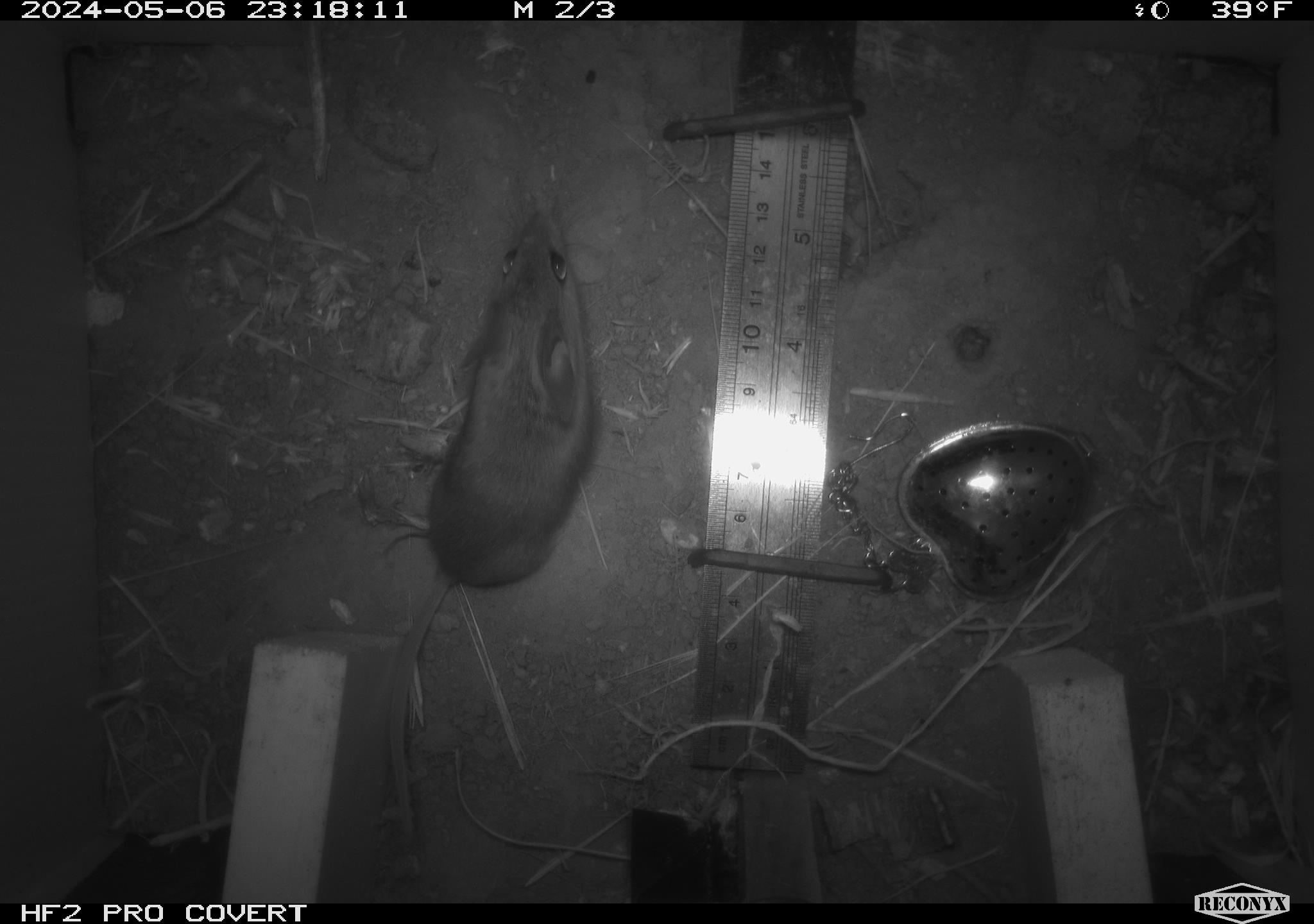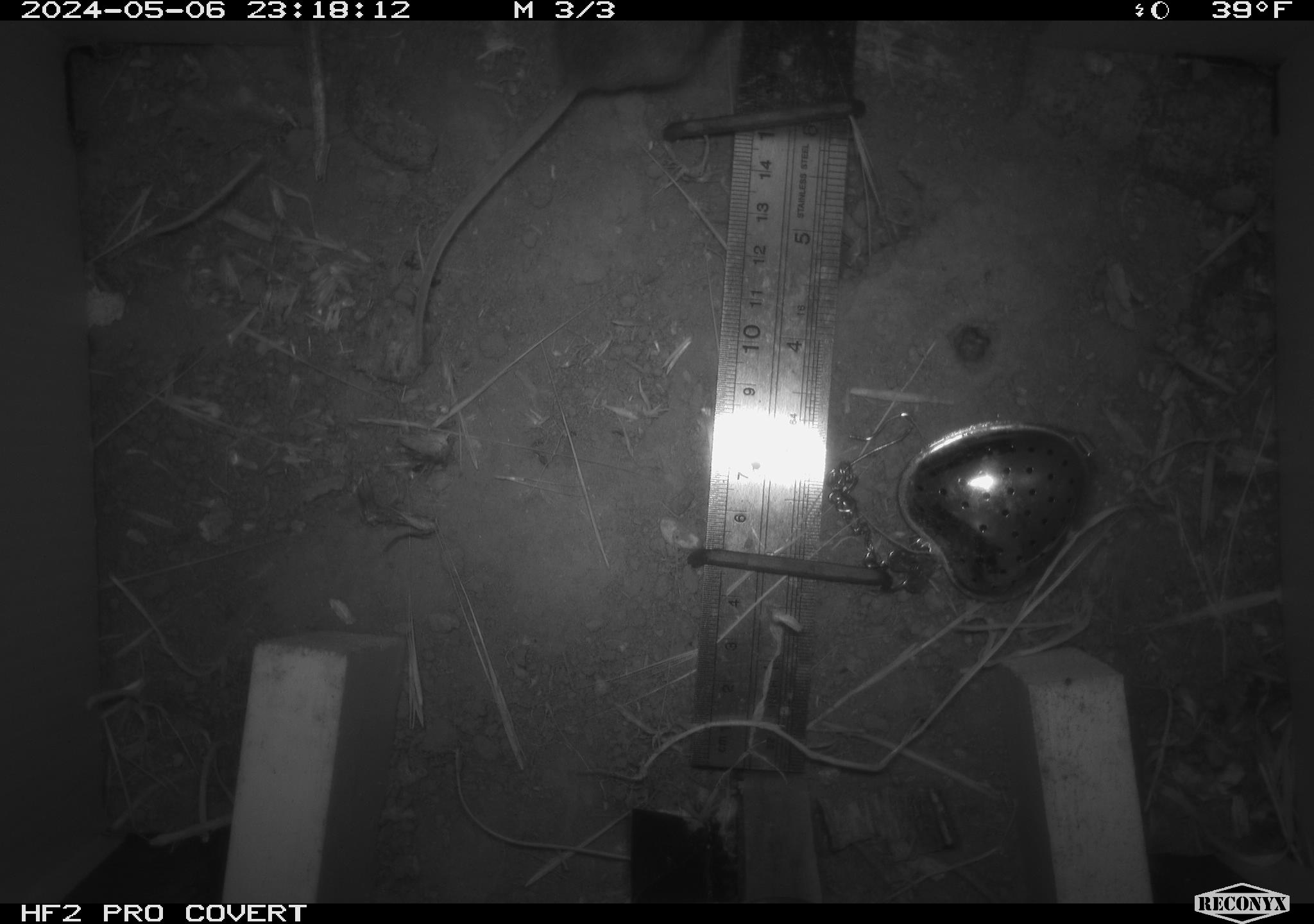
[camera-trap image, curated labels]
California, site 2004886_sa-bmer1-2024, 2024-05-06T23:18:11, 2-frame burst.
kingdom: Animalia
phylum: Chordata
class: Mammalia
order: Rodentia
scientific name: Rodentia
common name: mouse species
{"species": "mouse species (Rodentia)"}